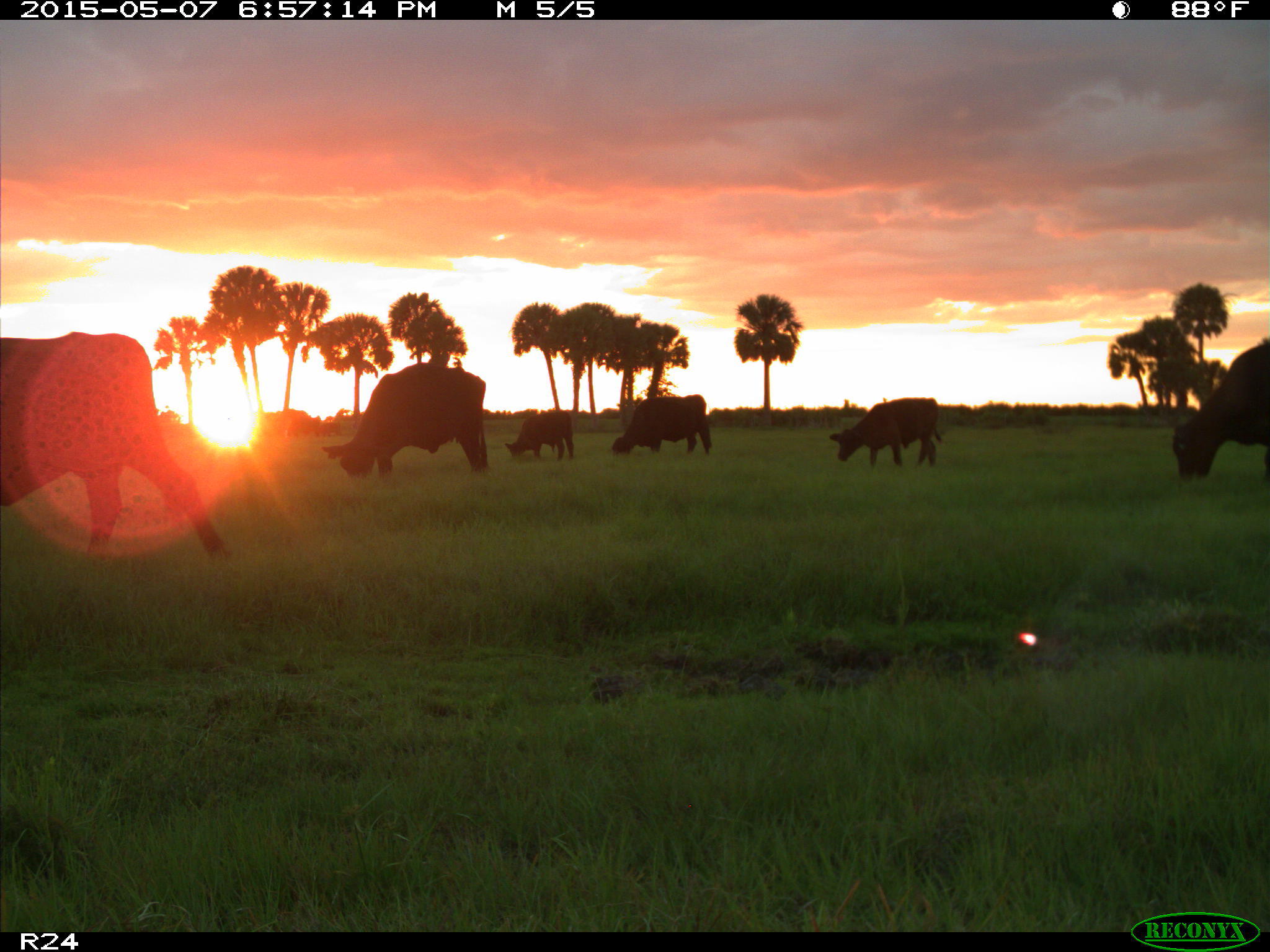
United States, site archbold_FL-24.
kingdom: Animalia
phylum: Chordata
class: Mammalia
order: Artiodactyla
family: Bovidae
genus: Bos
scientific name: Bos taurus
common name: domestic cow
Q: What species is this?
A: Bos taurus (domestic cow).